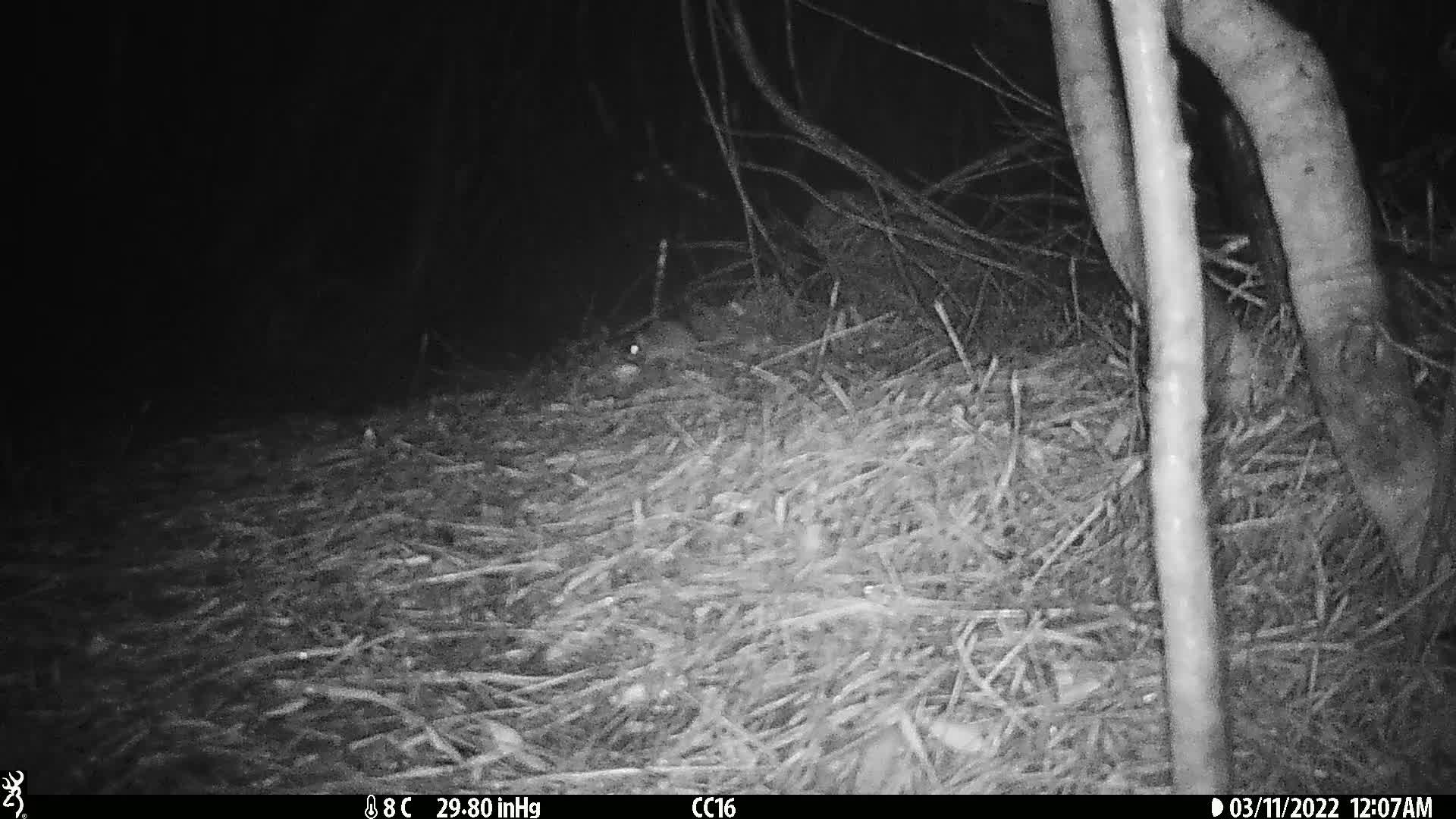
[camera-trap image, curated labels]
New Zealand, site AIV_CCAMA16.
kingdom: Animalia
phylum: Chordata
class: Mammalia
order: Rodentia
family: Muridae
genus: Mus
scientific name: Mus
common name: mouse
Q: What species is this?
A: Mouse (Mus).